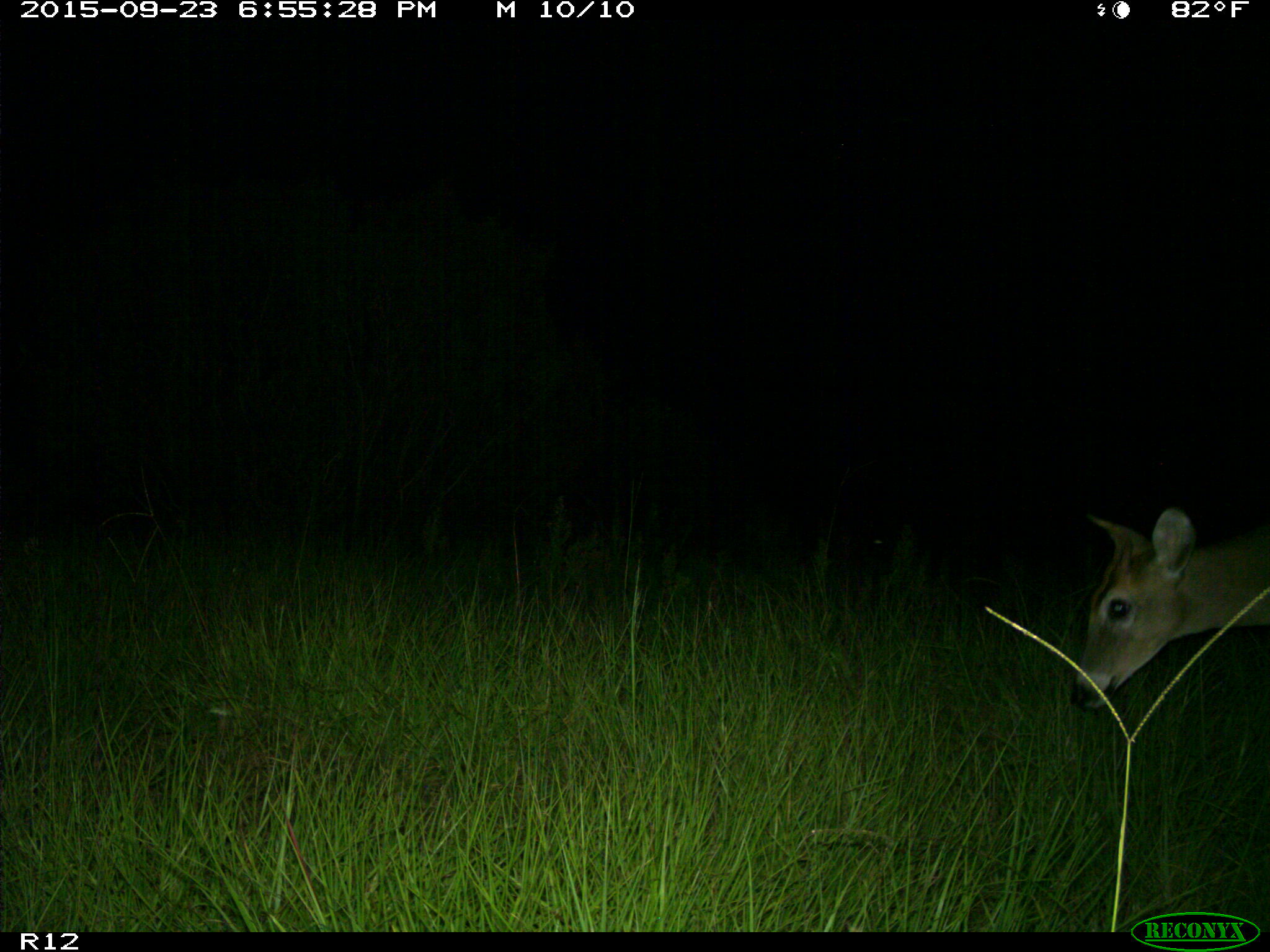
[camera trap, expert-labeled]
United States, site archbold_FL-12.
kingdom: Animalia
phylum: Chordata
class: Mammalia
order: Artiodactyla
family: Cervidae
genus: Odocoileus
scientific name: Odocoileus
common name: deer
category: unidentified deer